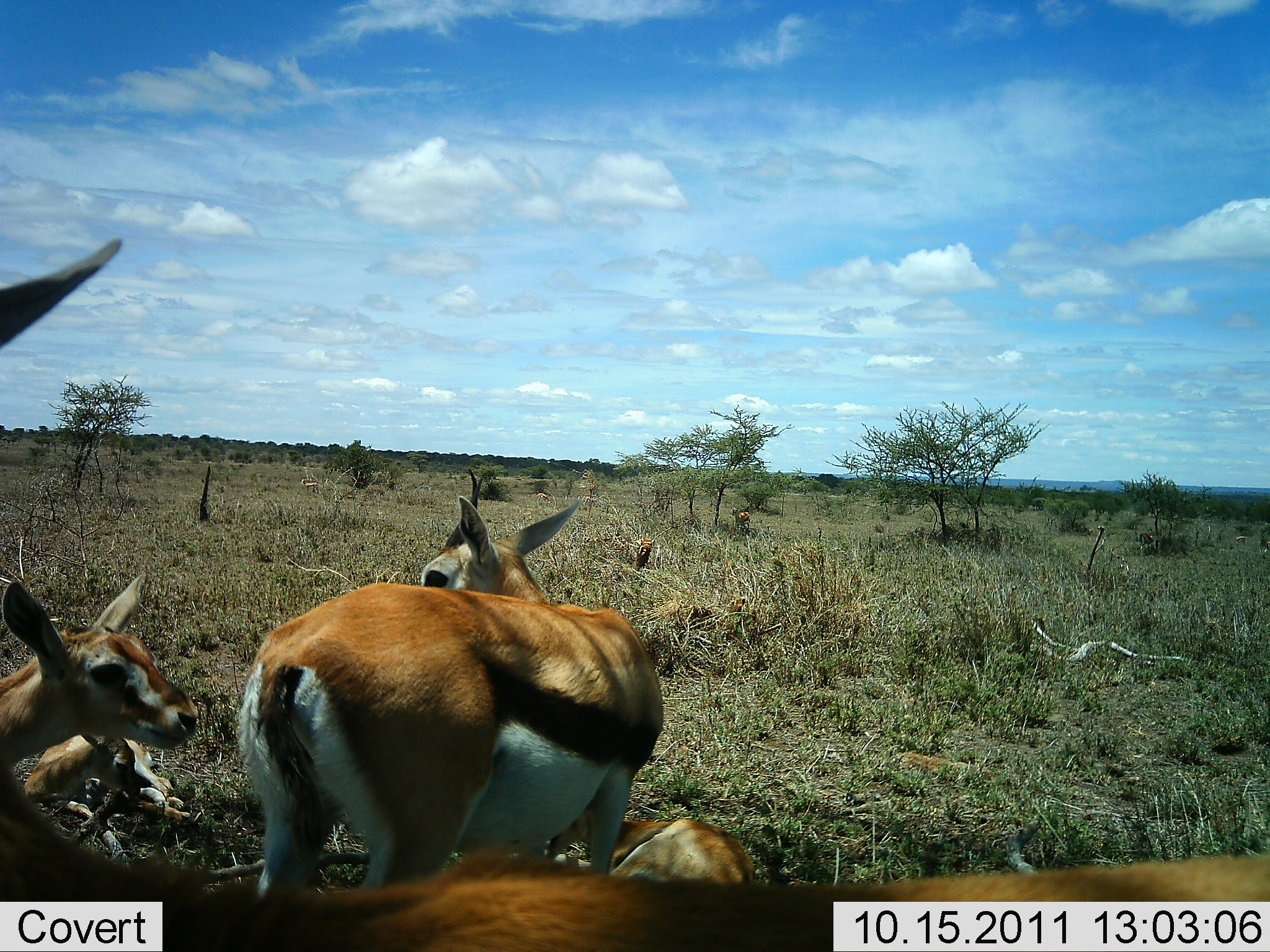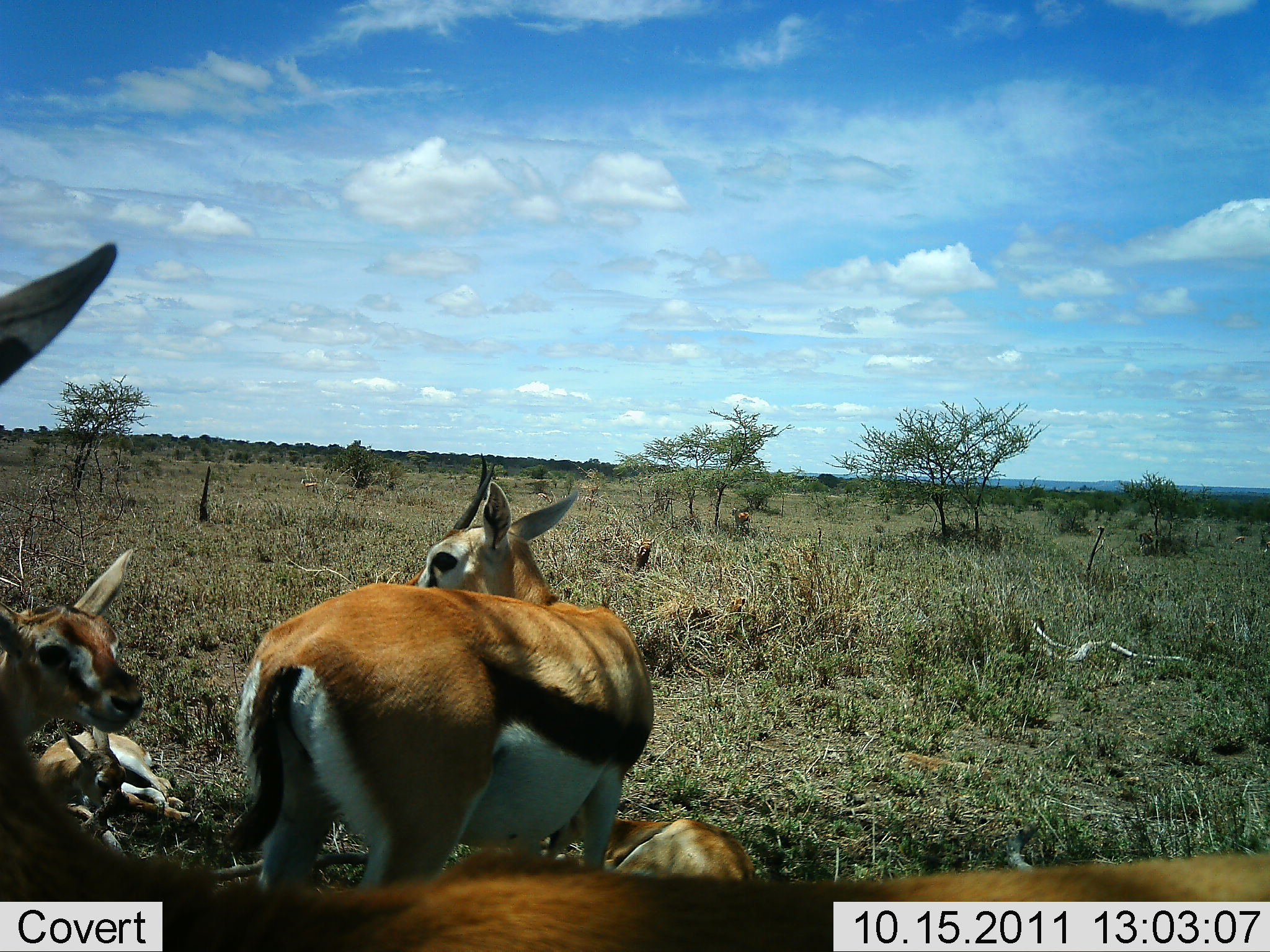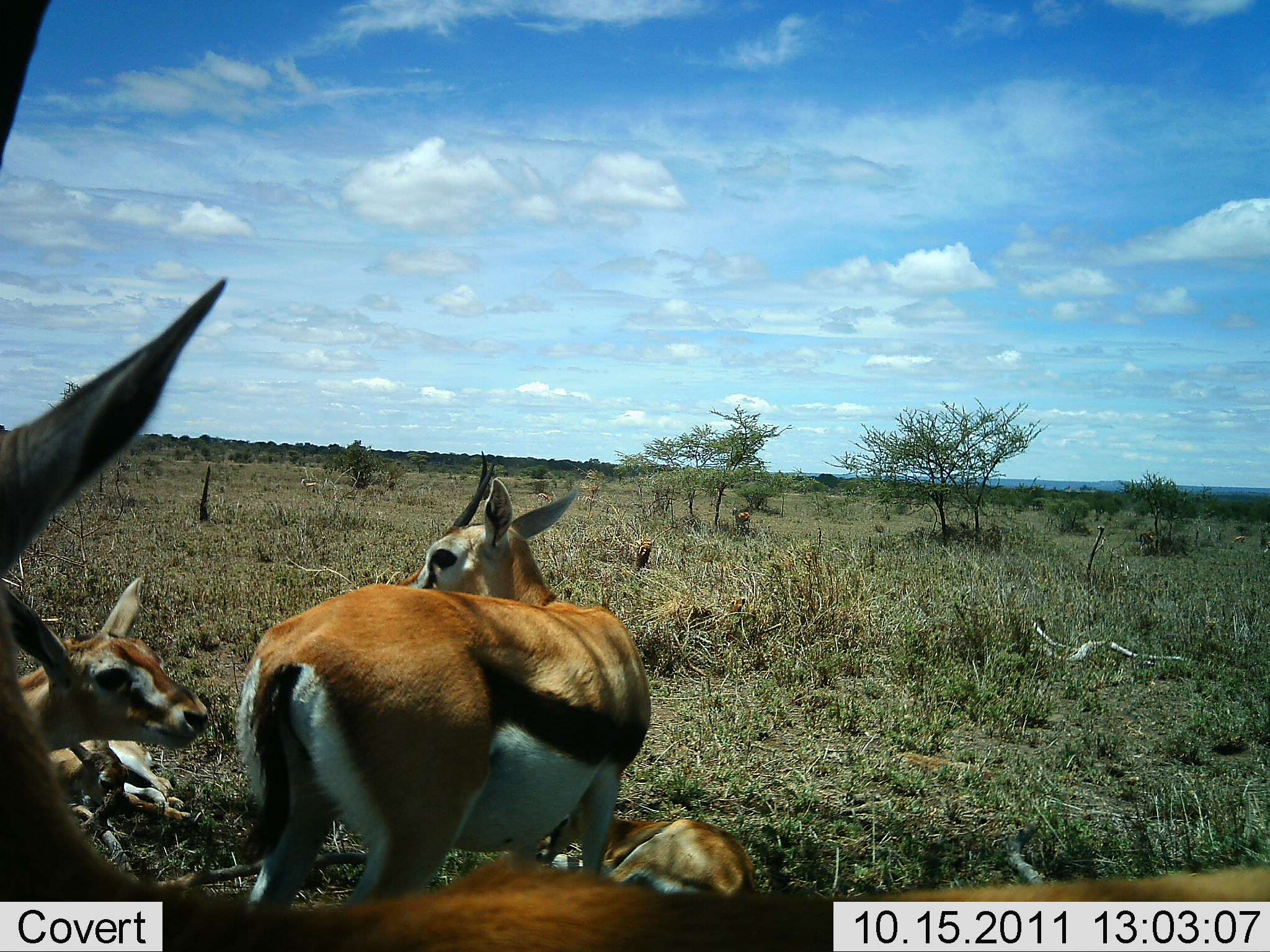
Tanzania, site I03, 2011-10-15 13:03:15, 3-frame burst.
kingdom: Animalia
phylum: Chordata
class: Mammalia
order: Artiodactyla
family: Bovidae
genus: Eudorcas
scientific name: Eudorcas thomsonii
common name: thomson's gazelle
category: gazellethomsons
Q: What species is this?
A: Gazellethomsons (thomson's gazelle) (Eudorcas thomsonii).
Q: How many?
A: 5.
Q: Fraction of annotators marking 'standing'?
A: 56%.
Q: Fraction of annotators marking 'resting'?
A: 94%.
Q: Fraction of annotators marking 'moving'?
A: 12%.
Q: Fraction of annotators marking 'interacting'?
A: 19%.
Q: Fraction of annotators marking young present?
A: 38%.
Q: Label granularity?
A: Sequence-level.